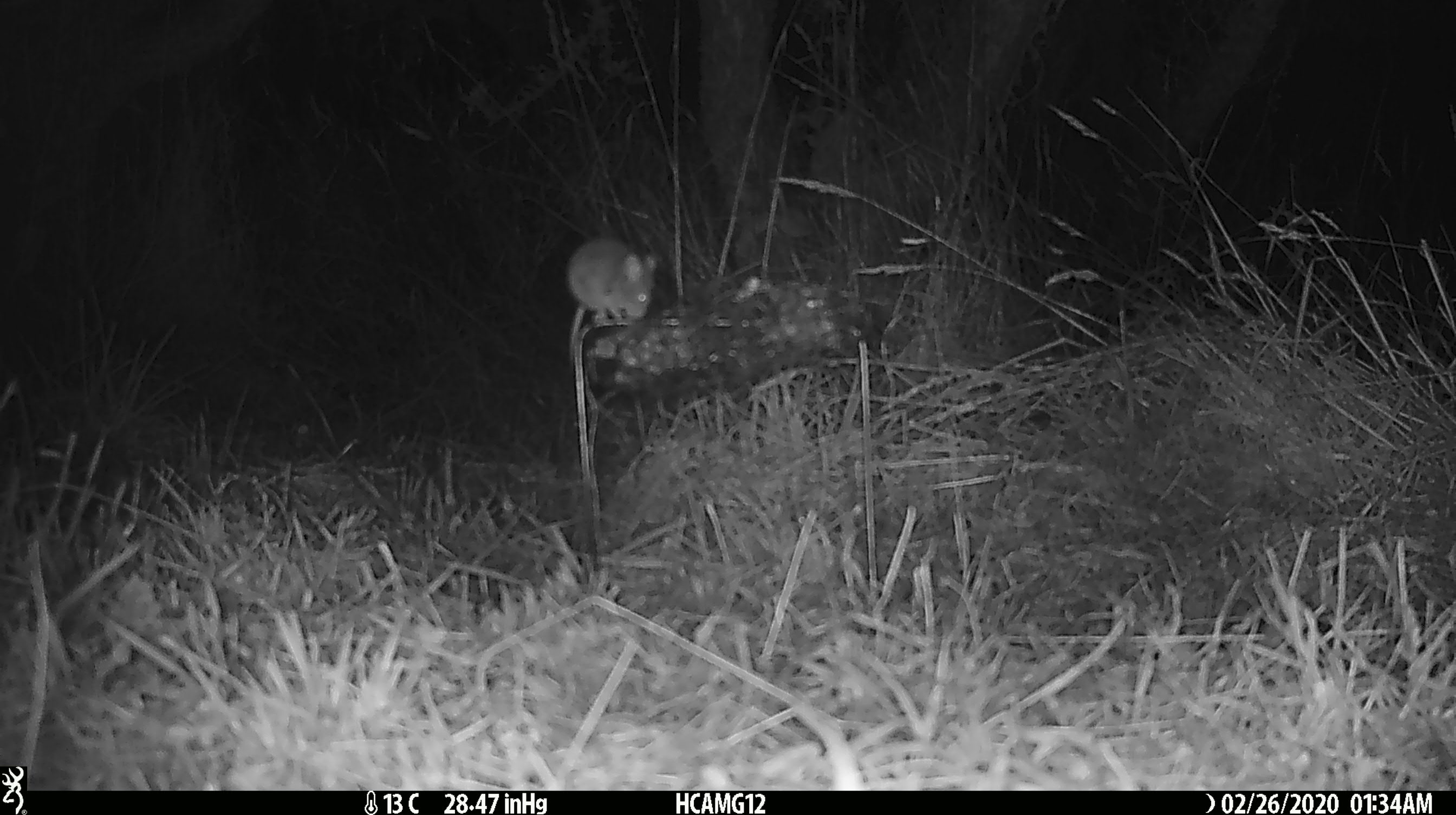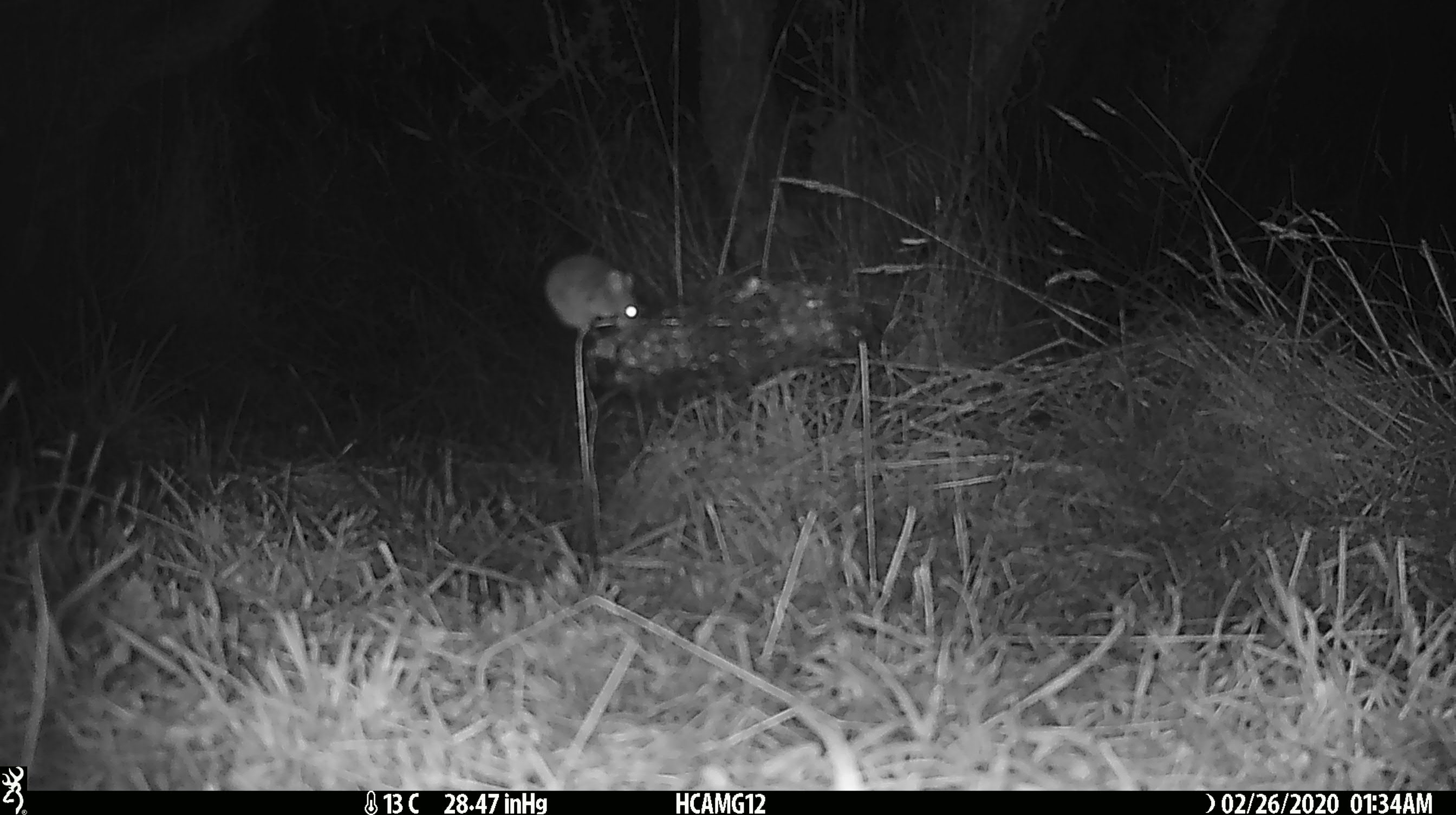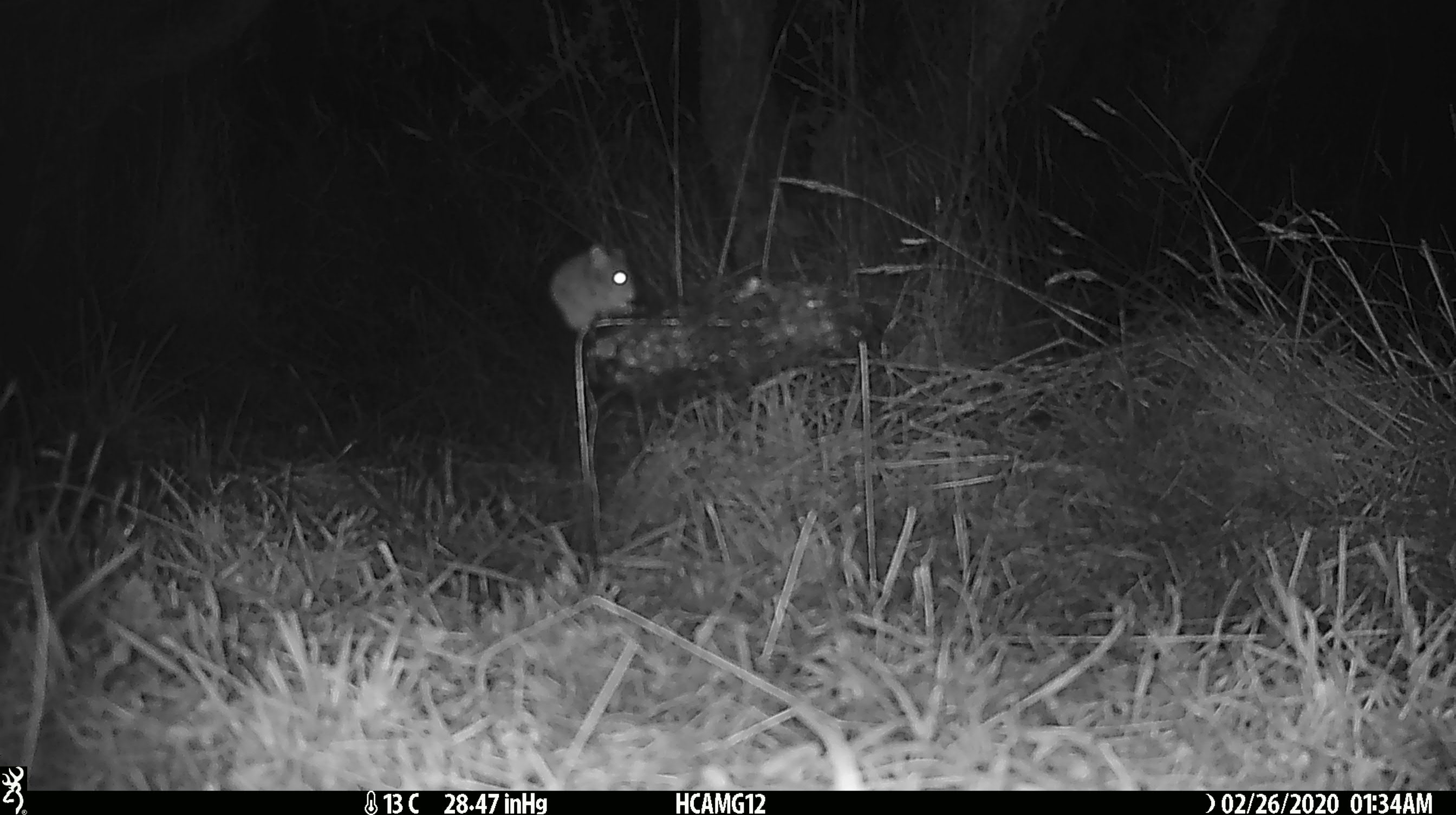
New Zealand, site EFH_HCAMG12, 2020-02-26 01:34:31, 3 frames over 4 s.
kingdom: Animalia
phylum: Chordata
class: Mammalia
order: Rodentia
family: Muridae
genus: Mus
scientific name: Mus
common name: mouse